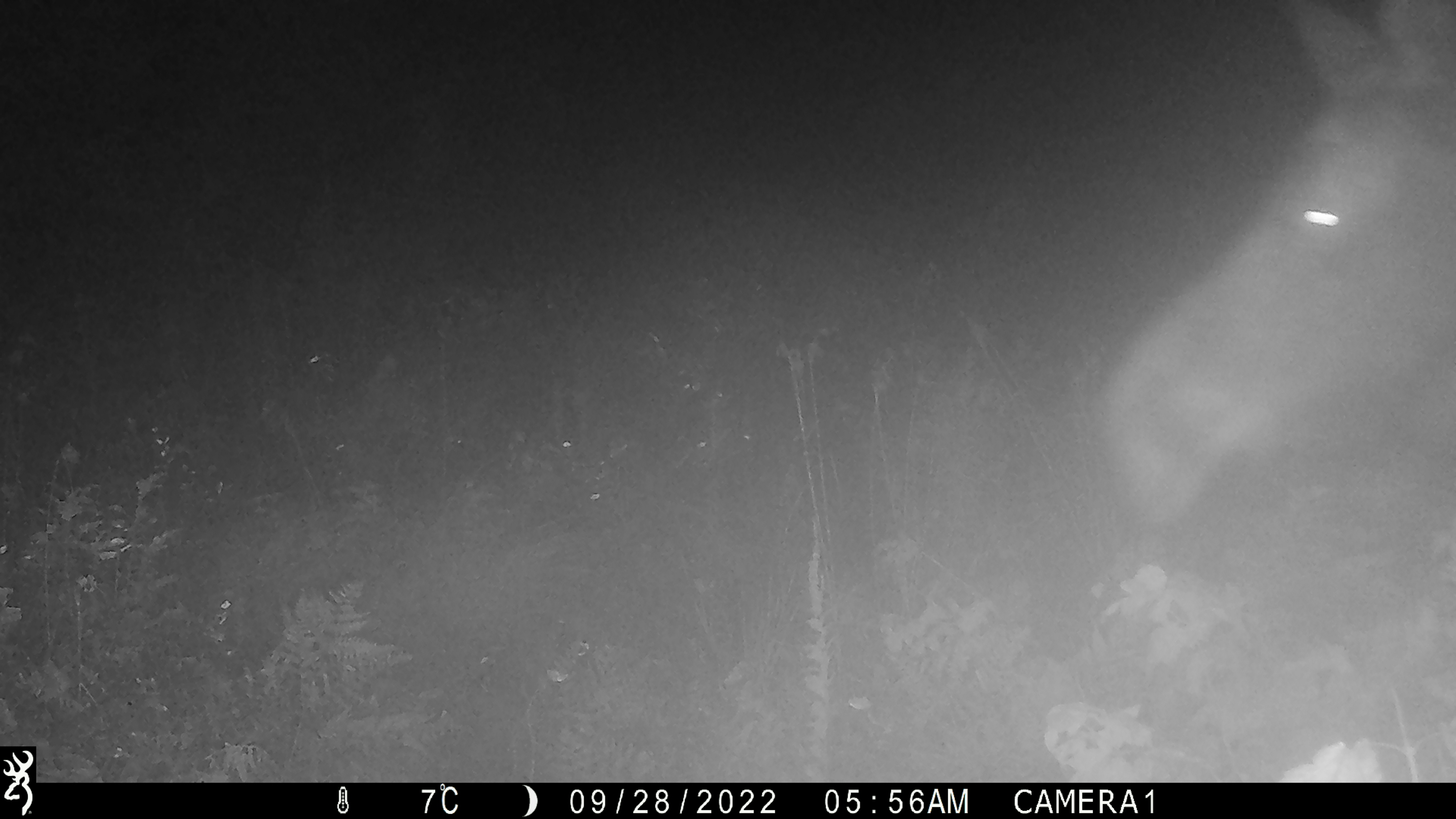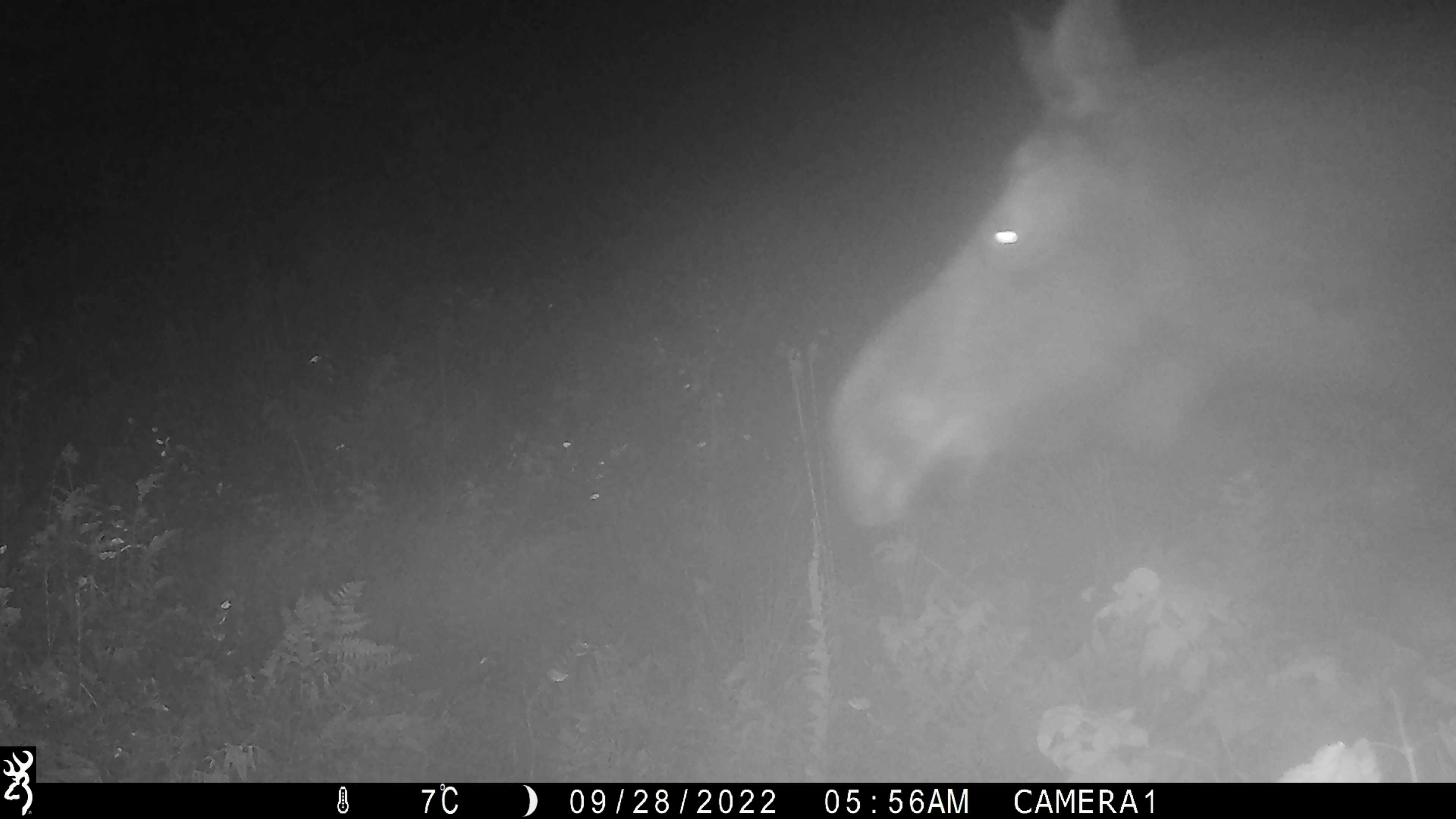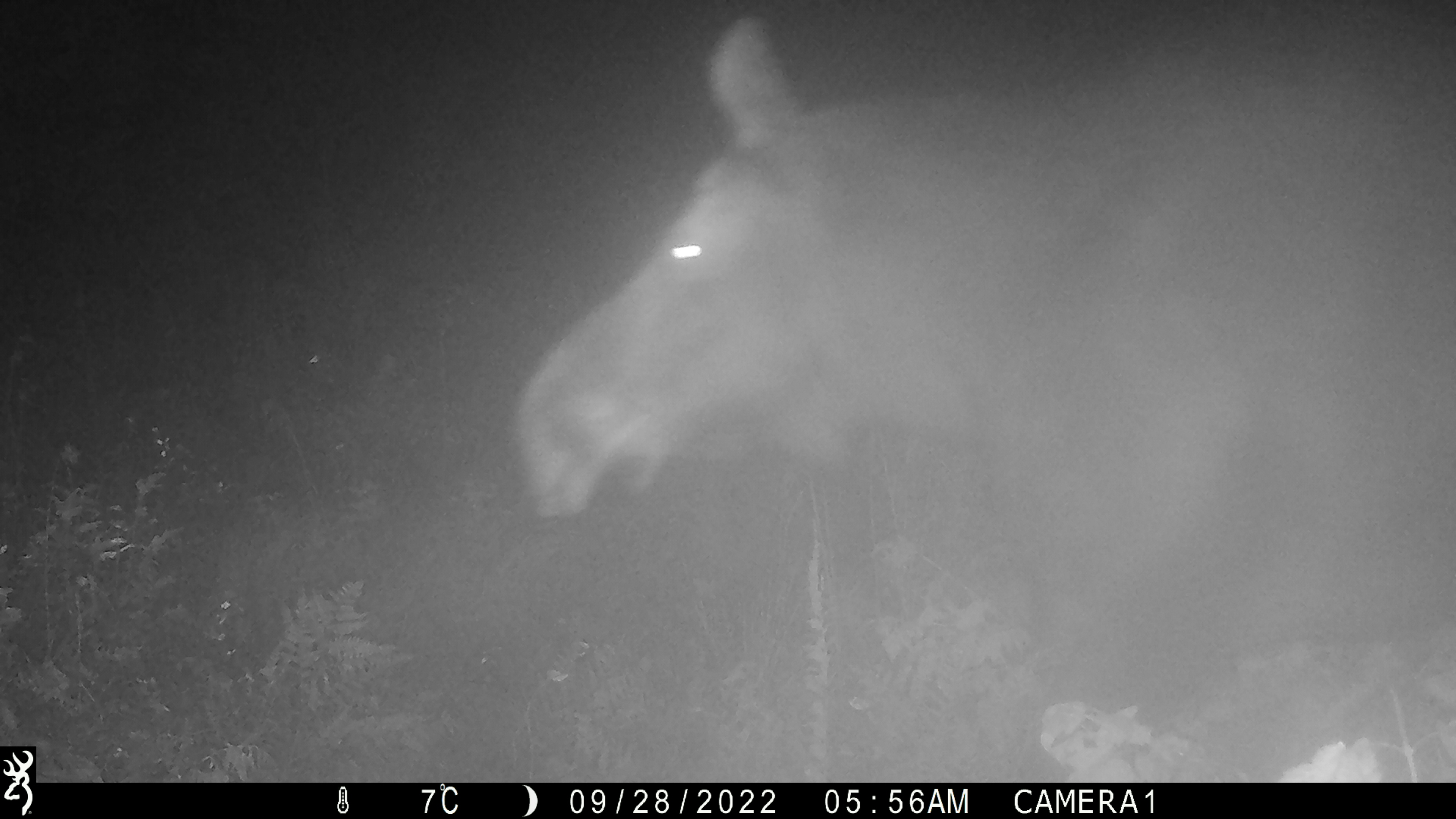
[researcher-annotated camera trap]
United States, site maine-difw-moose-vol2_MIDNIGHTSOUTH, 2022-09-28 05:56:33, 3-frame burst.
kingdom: Animalia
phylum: Chordata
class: Mammalia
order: Artiodactyla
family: Cervidae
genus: Alces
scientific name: Alces alces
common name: moose